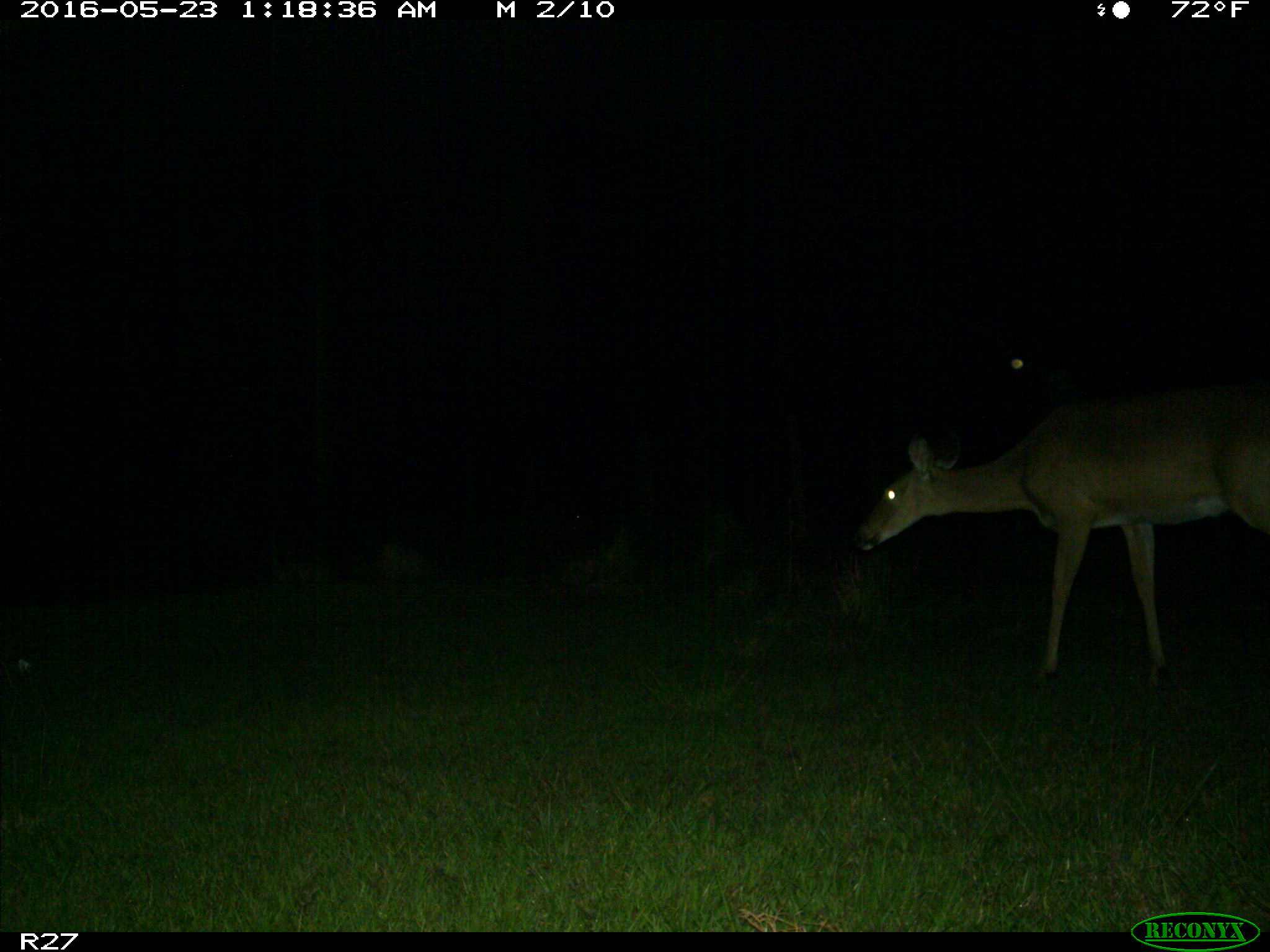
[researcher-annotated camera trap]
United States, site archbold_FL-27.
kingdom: Animalia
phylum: Chordata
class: Mammalia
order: Artiodactyla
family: Cervidae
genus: Odocoileus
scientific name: Odocoileus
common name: deer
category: unidentified deer